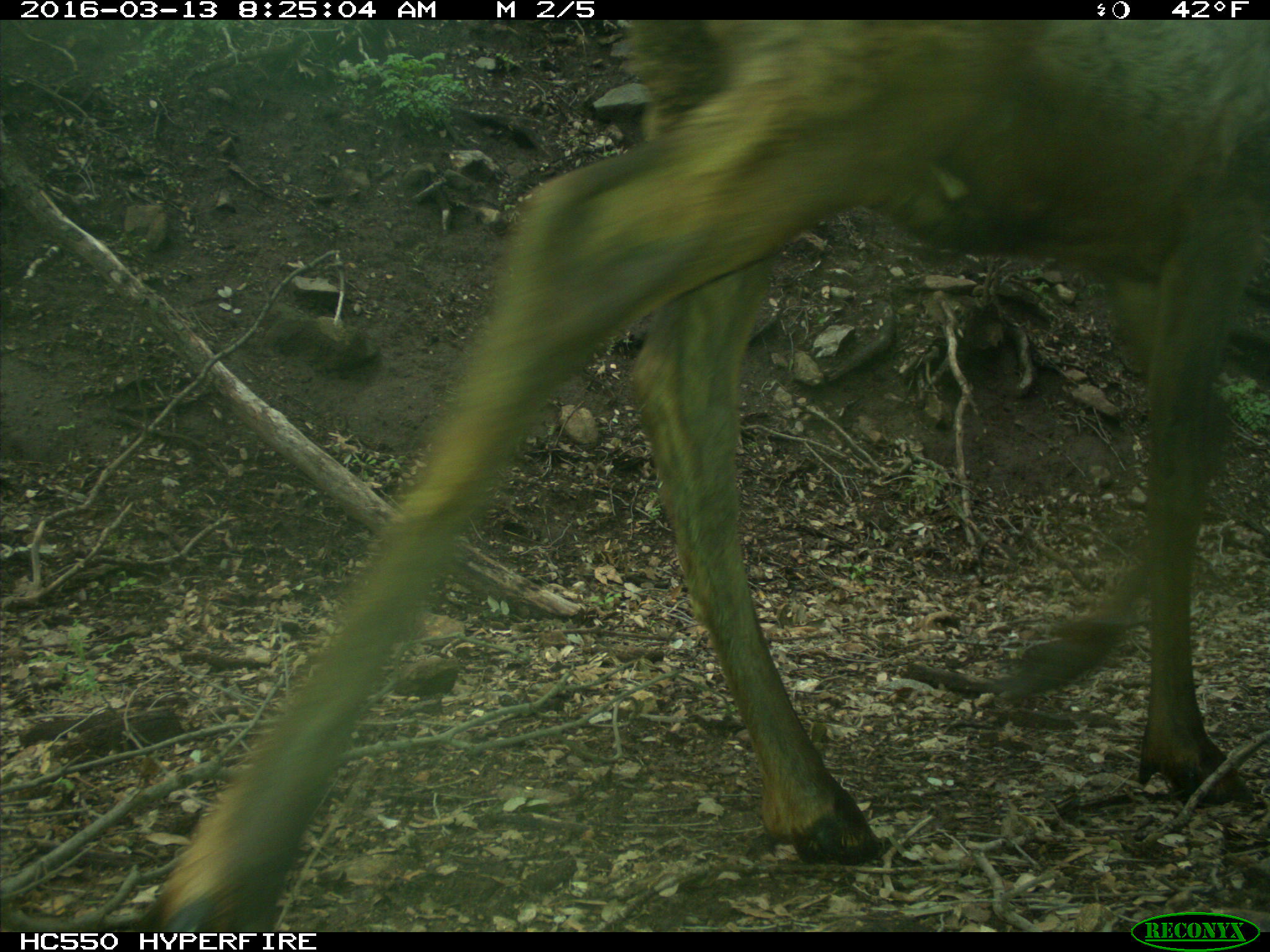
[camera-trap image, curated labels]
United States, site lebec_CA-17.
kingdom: Animalia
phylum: Chordata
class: Mammalia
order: Artiodactyla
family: Cervidae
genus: Cervus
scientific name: Cervus canadensis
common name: elk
Cervus canadensis (elk).